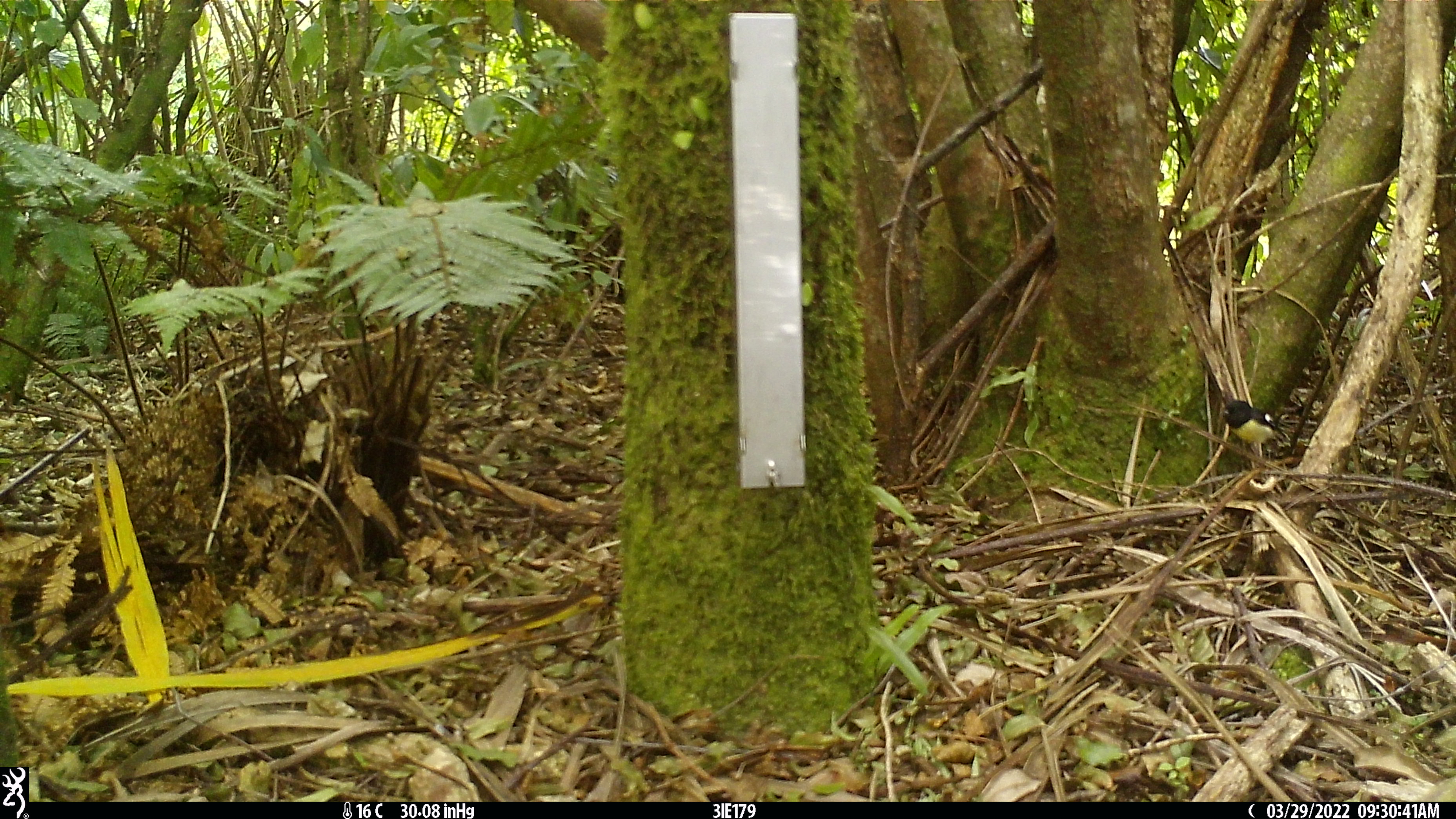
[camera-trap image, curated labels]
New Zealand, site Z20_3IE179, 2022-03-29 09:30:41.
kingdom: Animalia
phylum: Chordata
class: Aves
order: Passeriformes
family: Petroicidae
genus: Petroica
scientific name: Petroica macrocephala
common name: tomtit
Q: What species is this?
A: Tomtit (Petroica macrocephala).